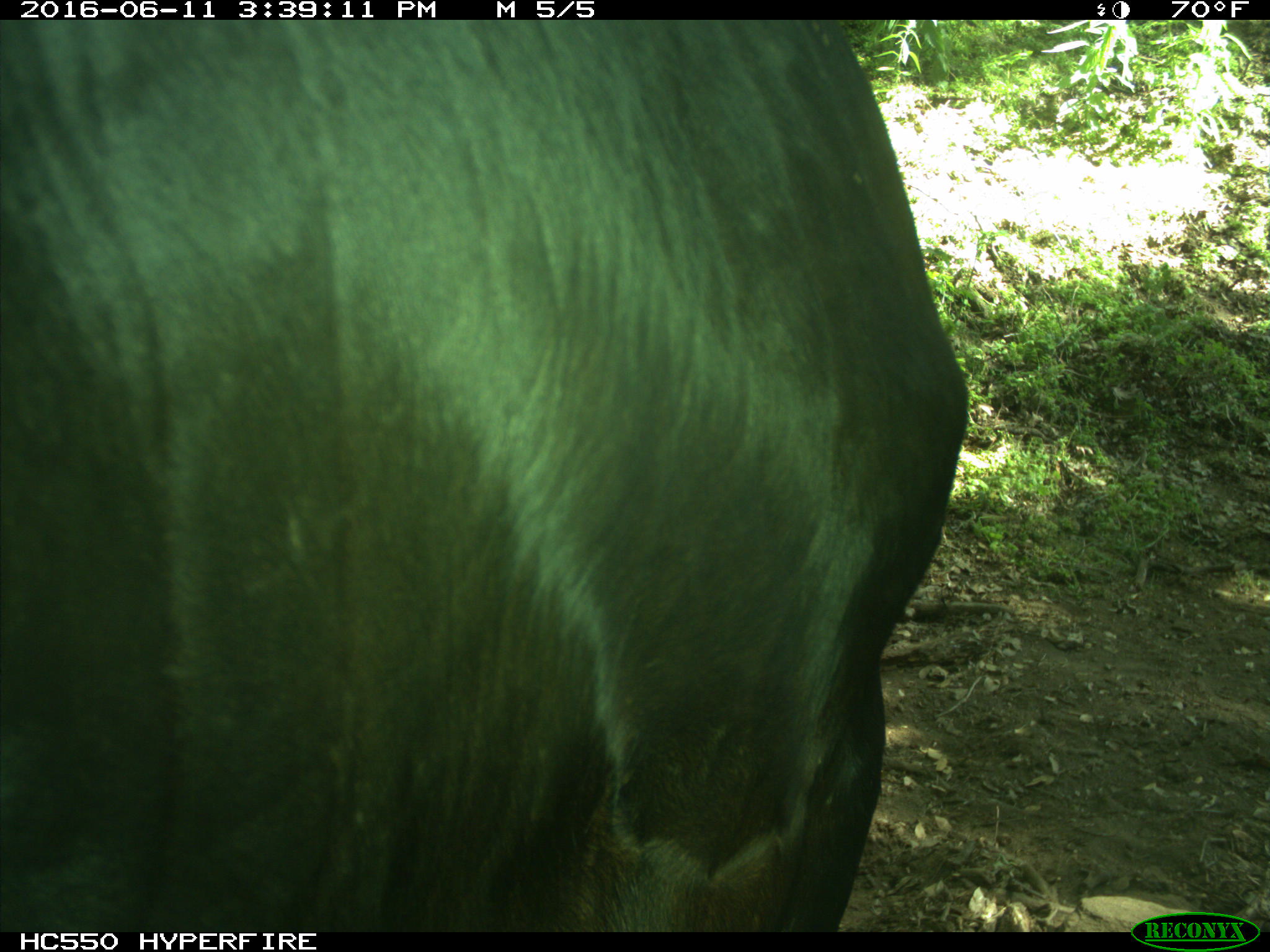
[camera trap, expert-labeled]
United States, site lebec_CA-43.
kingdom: Animalia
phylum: Chordata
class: Mammalia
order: Artiodactyla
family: Bovidae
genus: Bos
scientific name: Bos taurus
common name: domestic cow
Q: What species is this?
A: Bos taurus (domestic cow).